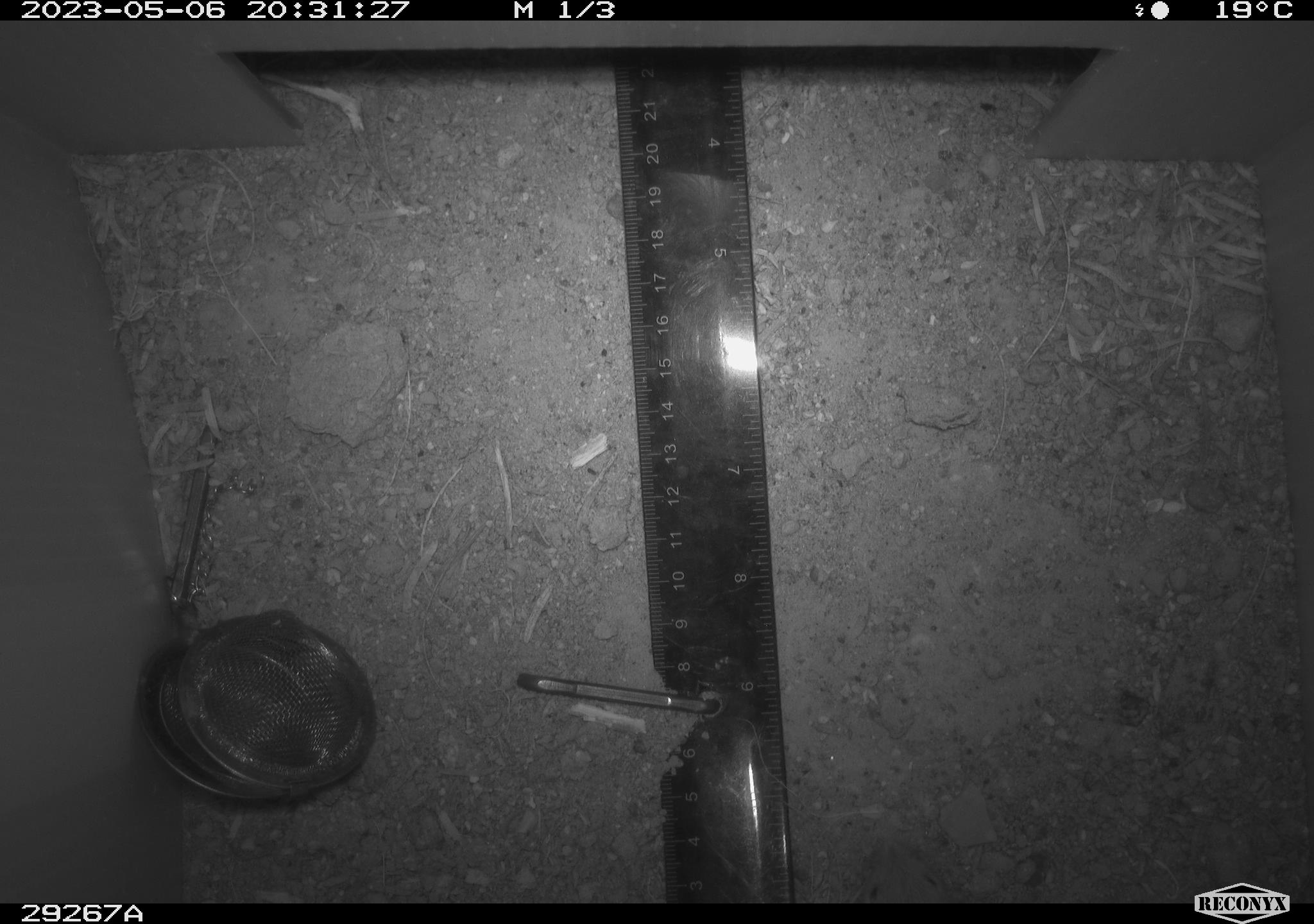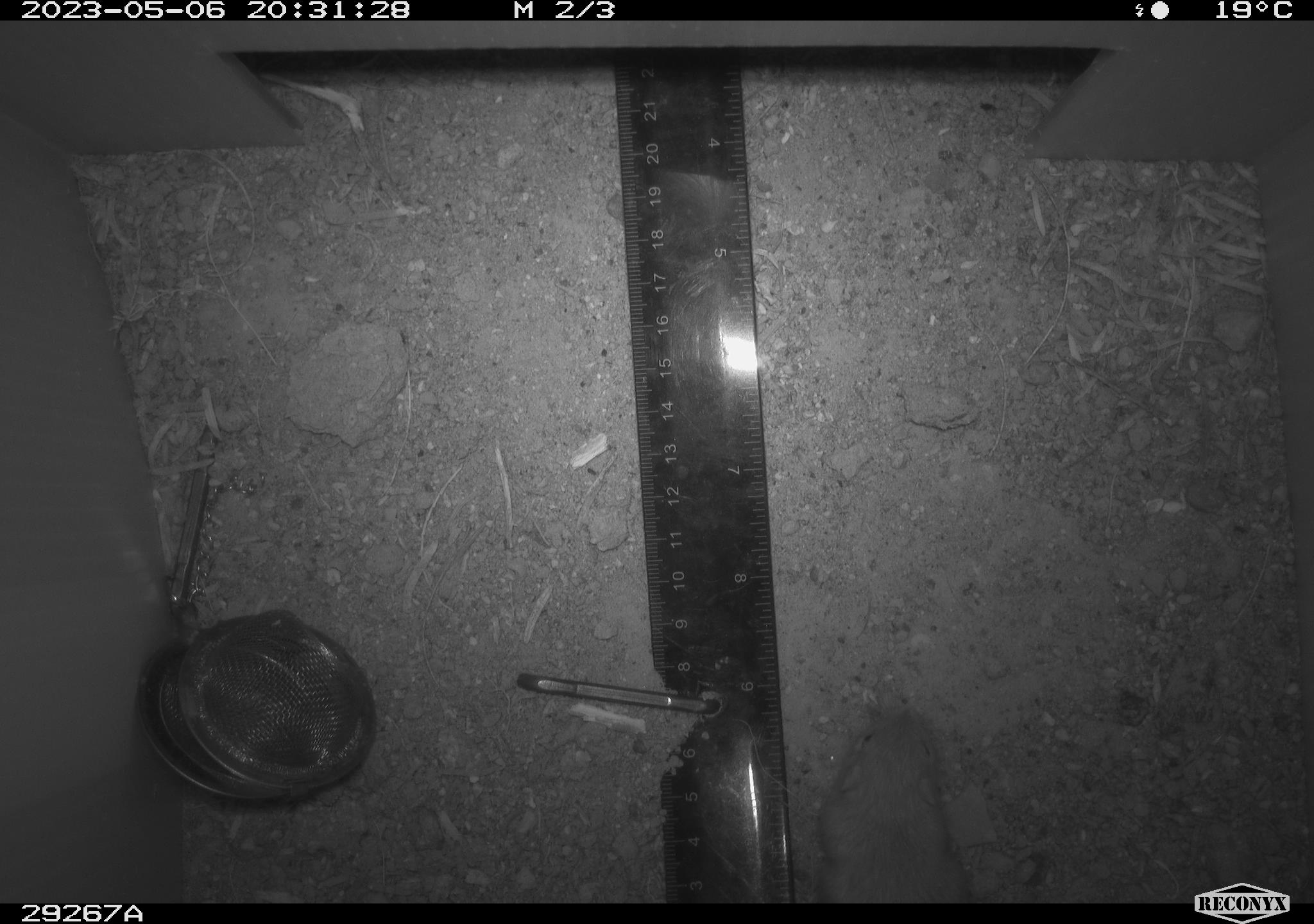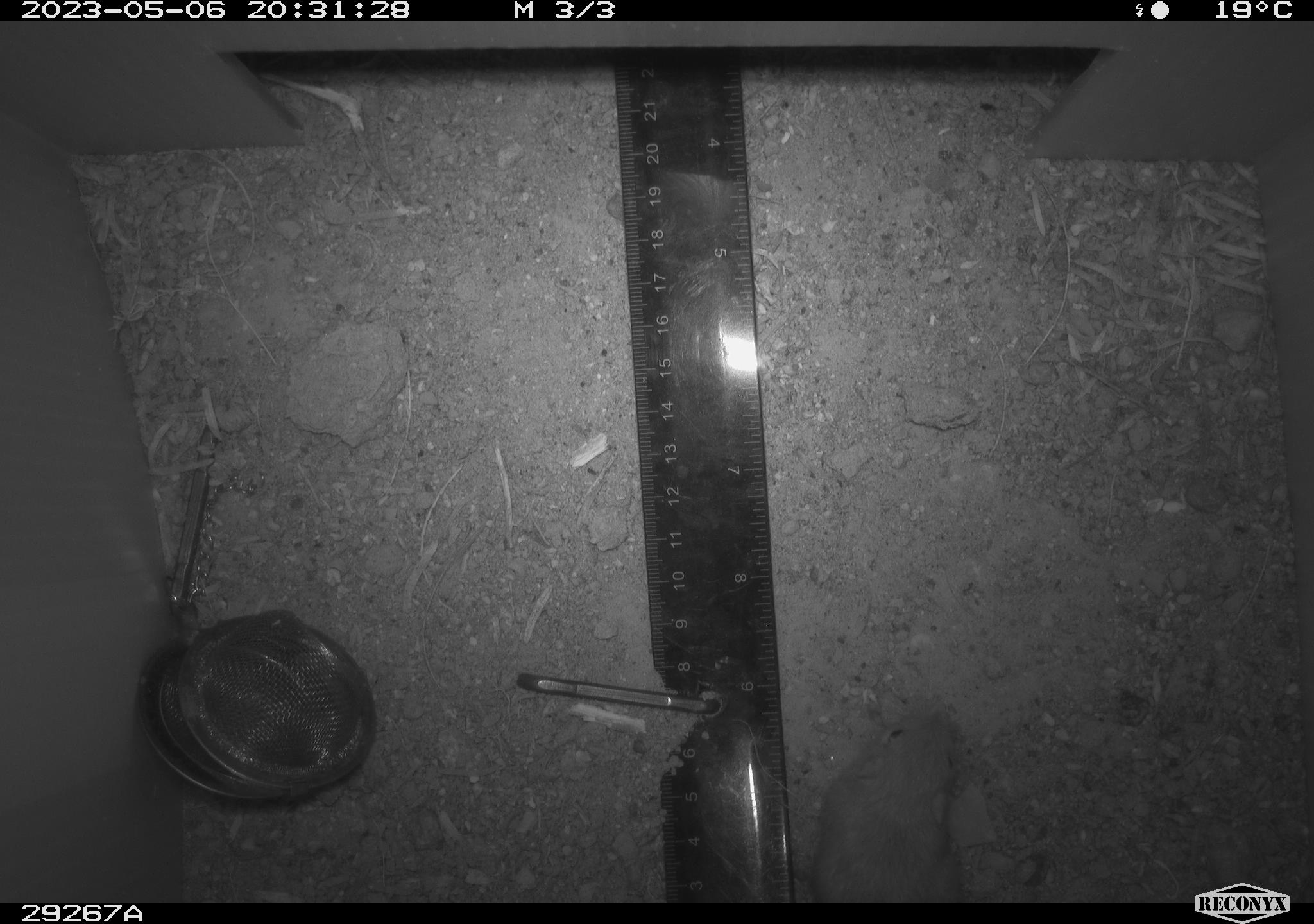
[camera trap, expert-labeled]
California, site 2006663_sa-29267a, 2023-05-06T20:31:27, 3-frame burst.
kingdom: Animalia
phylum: Chordata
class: Mammalia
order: Rodentia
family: Heteromyidae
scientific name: Heteromyidae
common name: kangaroo rats and pocket mice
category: heteromyidae family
Heteromyidae family (kangaroo rats and pocket mice) (Heteromyidae).